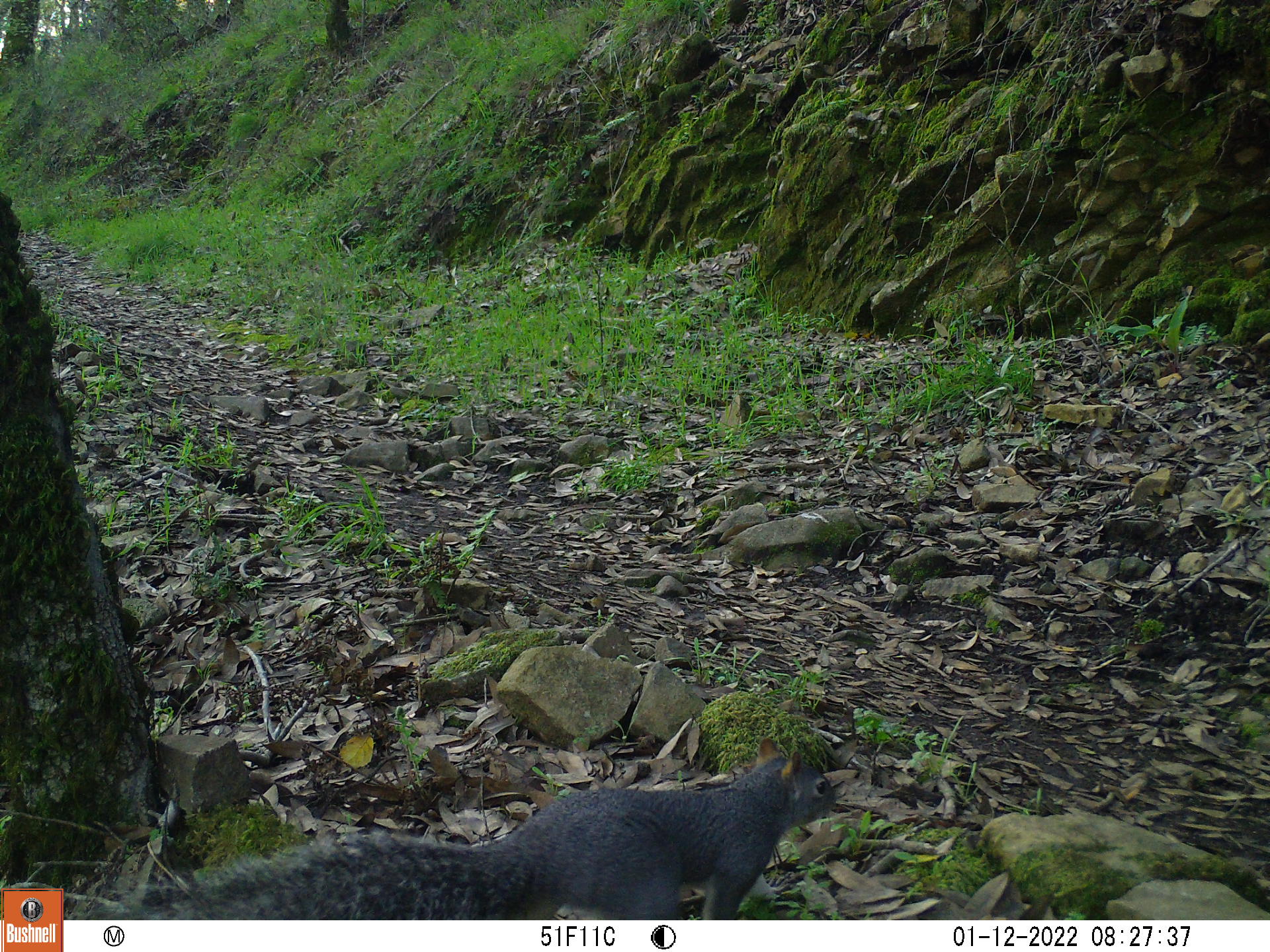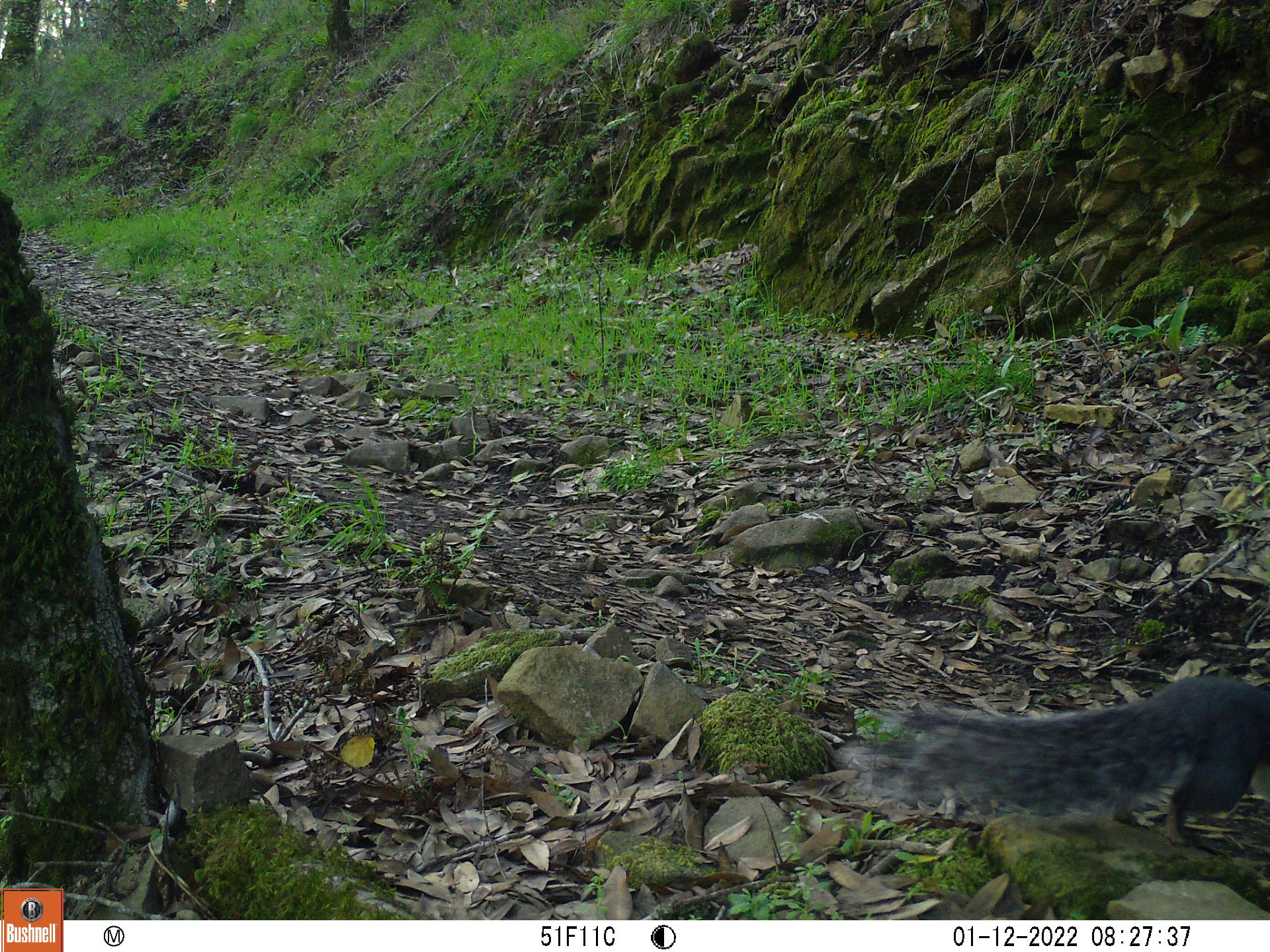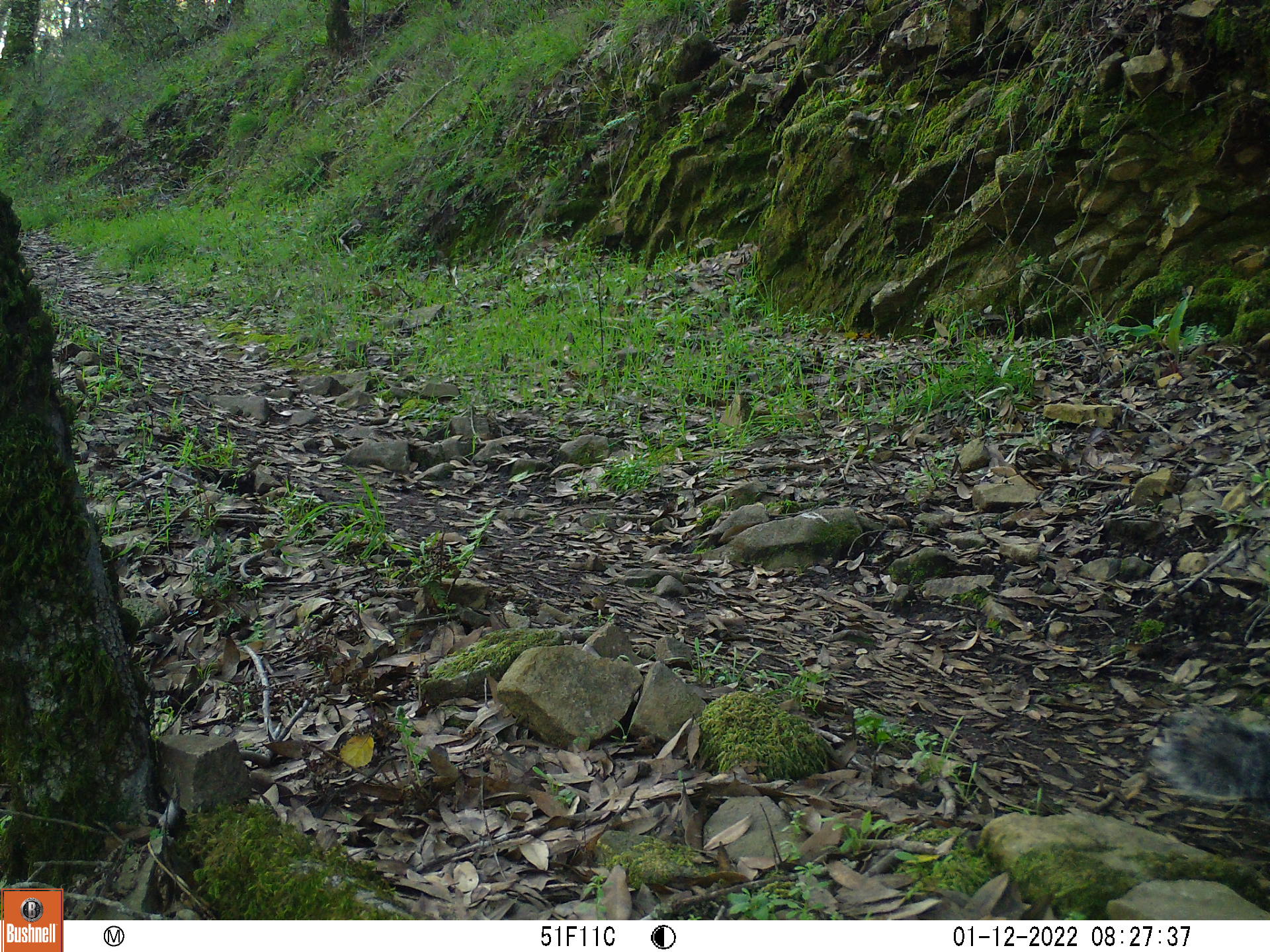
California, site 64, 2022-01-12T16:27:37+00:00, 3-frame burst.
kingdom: Animalia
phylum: Chordata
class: Mammalia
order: Rodentia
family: Sciuridae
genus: Sciurus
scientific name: Sciurus griseus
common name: western gray squirrel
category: western grey squirrel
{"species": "western grey squirrel (western gray squirrel) (Sciurus griseus)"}